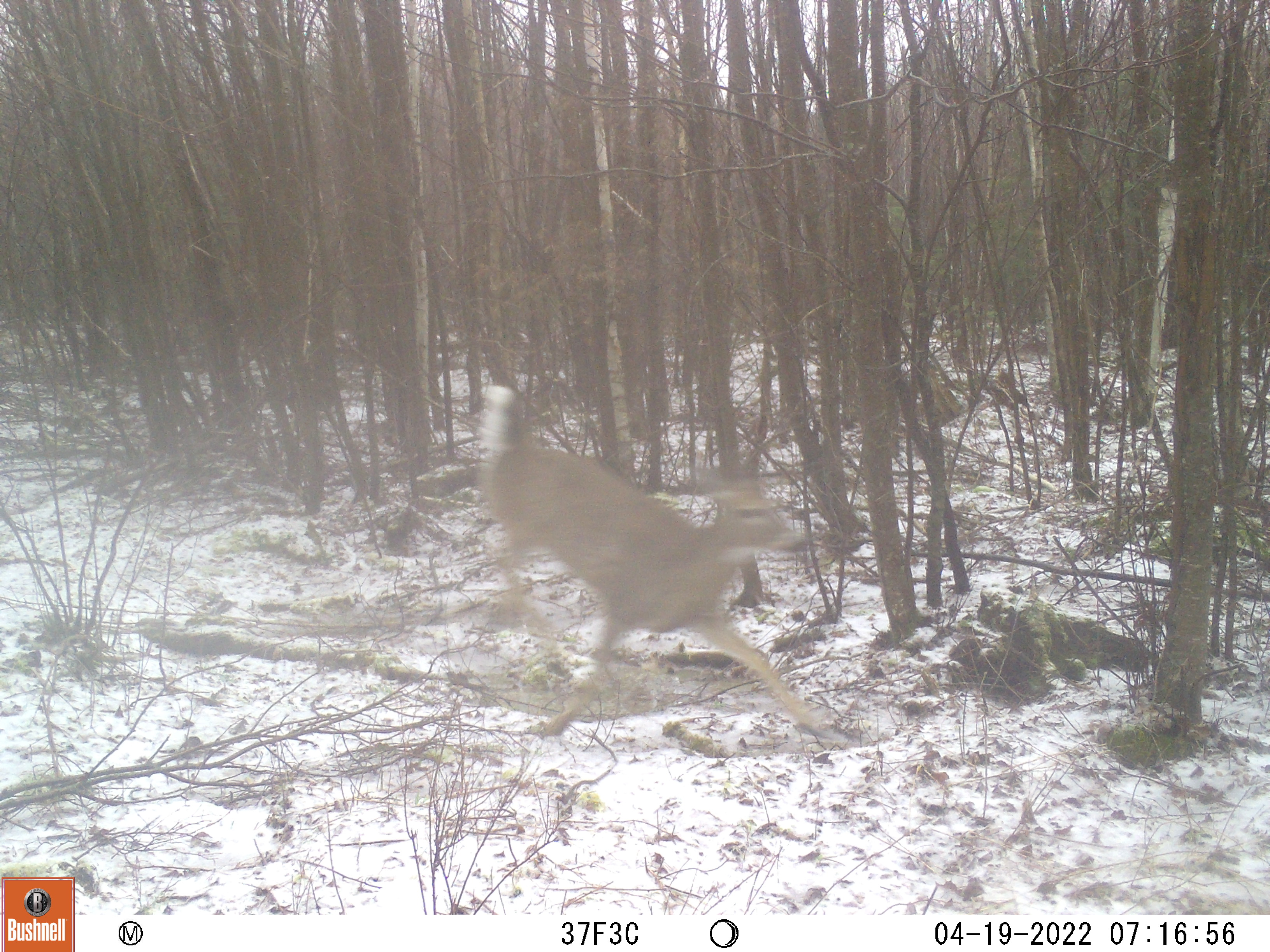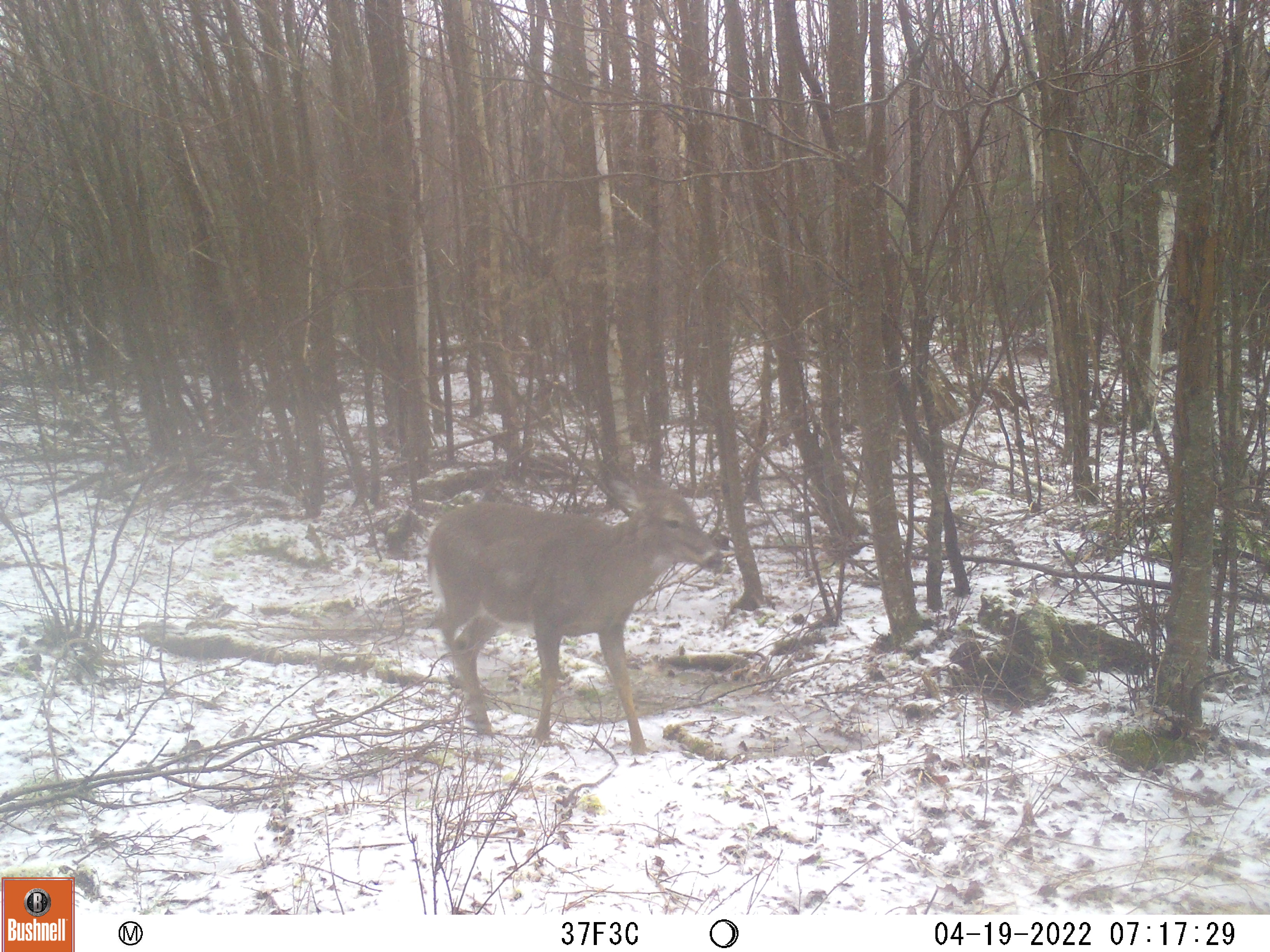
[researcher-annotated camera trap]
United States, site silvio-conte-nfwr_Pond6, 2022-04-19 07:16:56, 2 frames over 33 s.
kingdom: Animalia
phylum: Chordata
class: Mammalia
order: Artiodactyla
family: Cervidae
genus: Odocoileus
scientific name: Odocoileus virginianus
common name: white-tailed deer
White-tailed deer (Odocoileus virginianus).